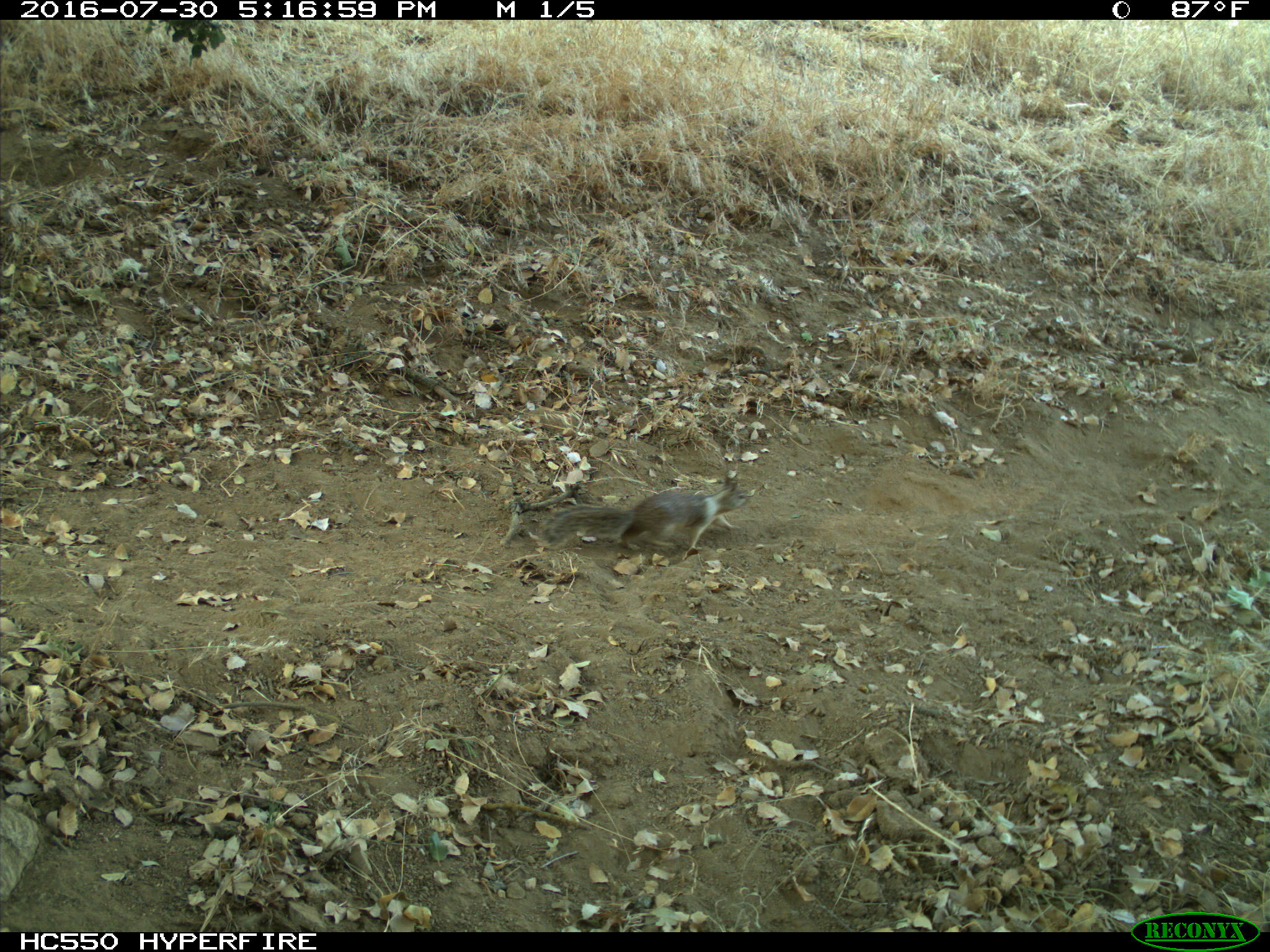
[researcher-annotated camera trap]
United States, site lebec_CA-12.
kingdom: Animalia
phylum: Chordata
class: Mammalia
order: Rodentia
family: Sciuridae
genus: Otospermophilus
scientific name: Otospermophilus beecheyi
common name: california ground squirrel